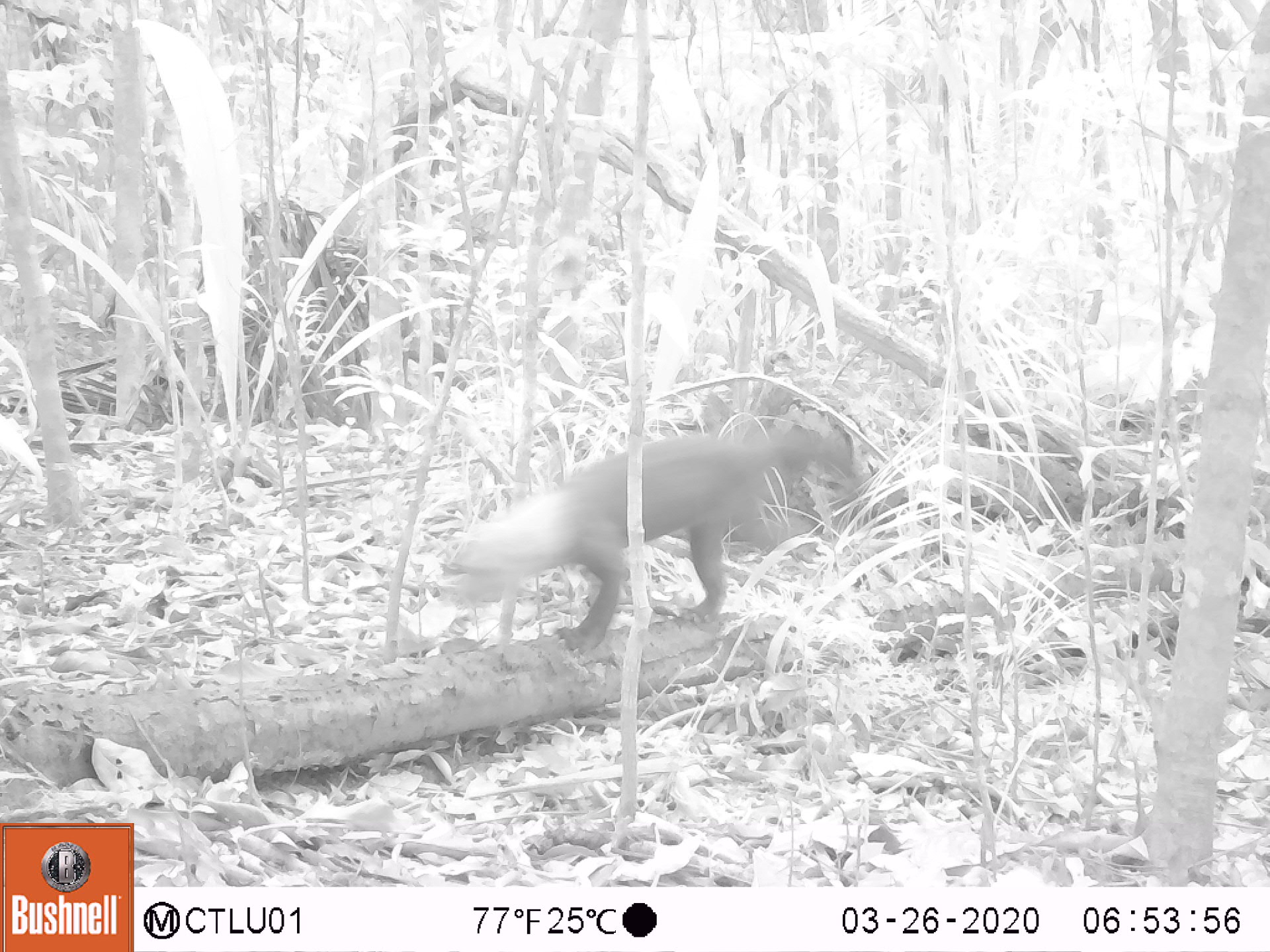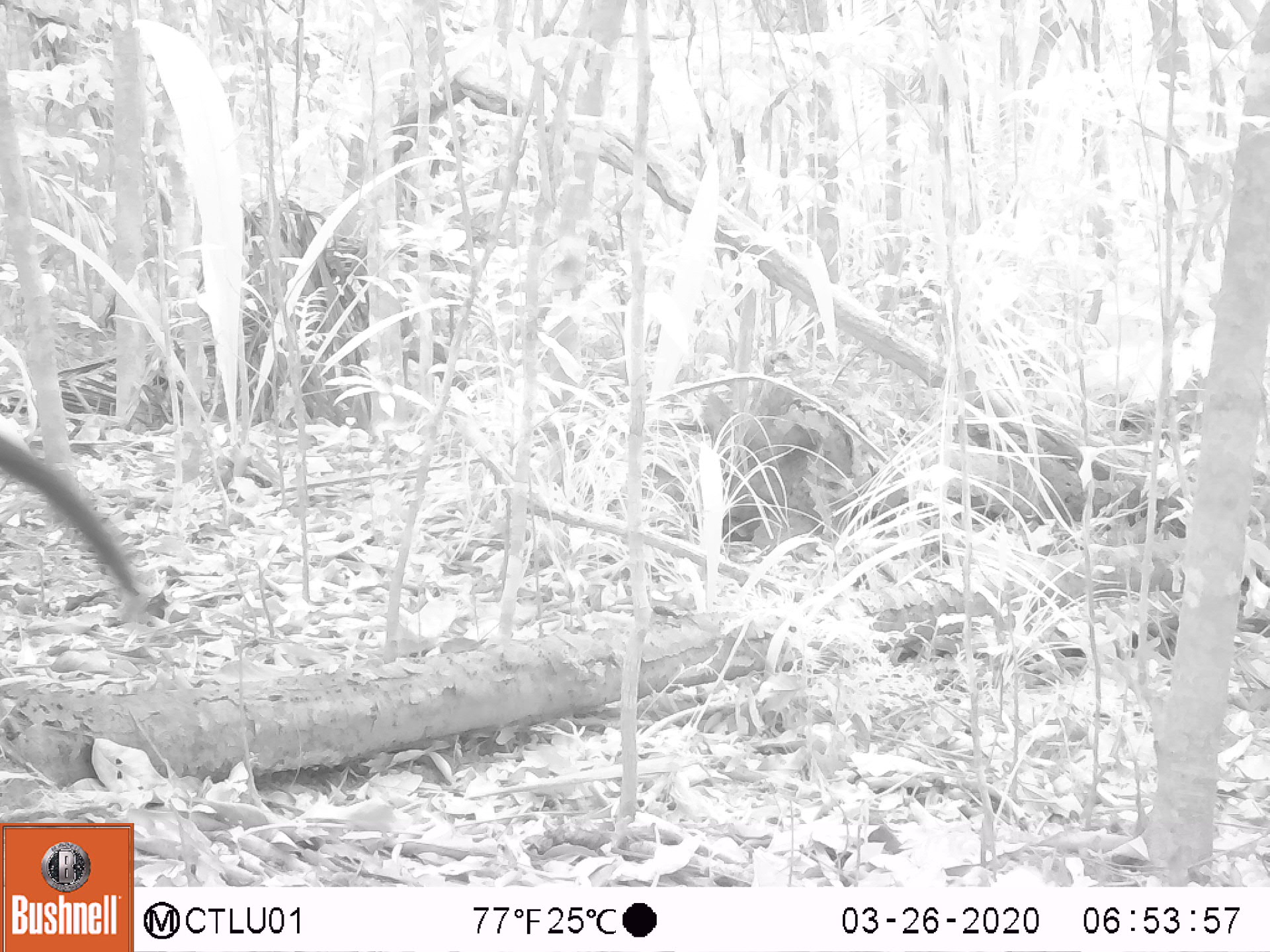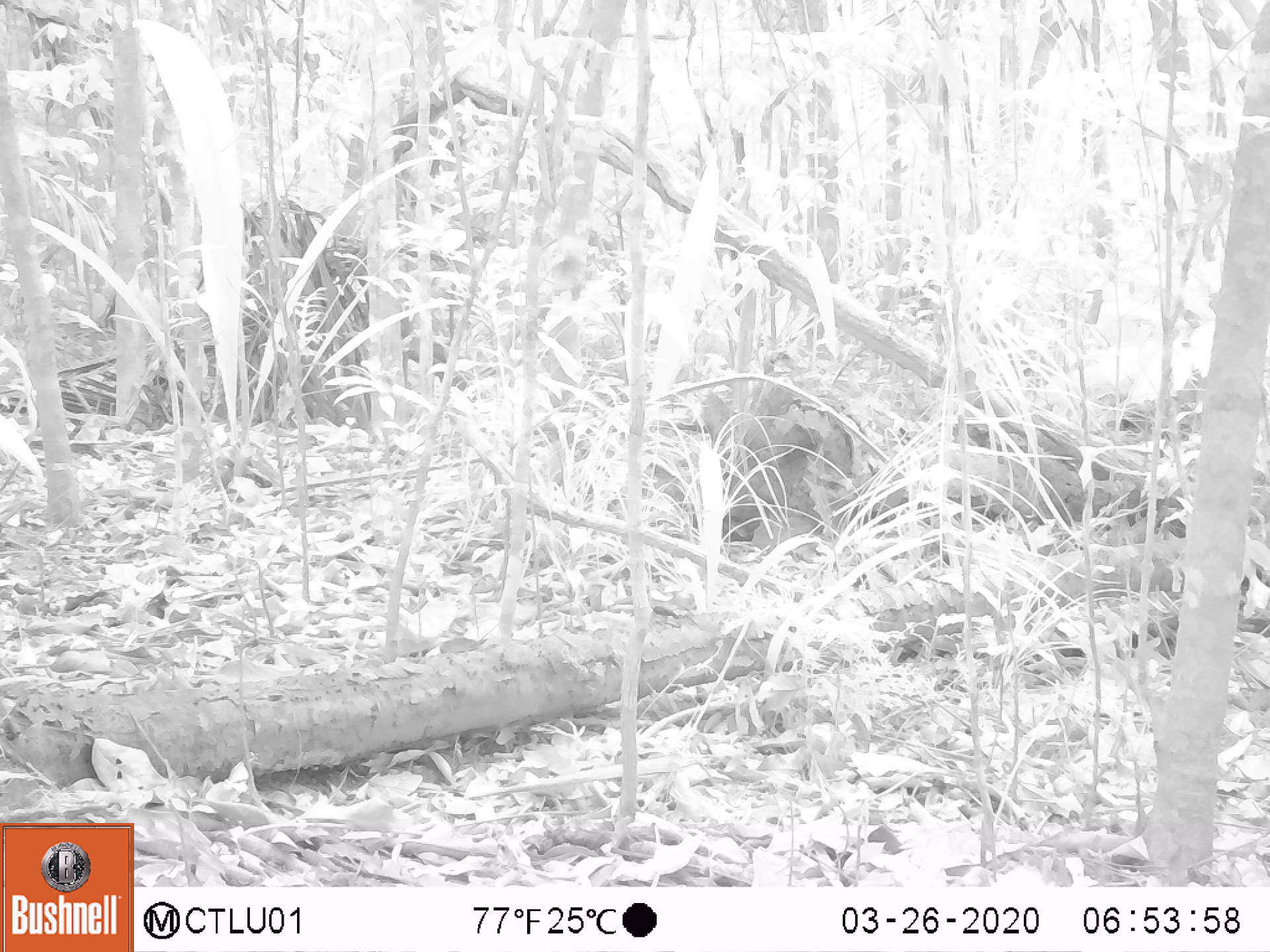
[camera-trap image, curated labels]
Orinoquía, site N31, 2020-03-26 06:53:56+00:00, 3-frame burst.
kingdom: Animalia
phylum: Chordata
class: Mammalia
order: Carnivora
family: Mustelidae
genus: Eira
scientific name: Eira barbara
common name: tayra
Tayra (Eira barbara).